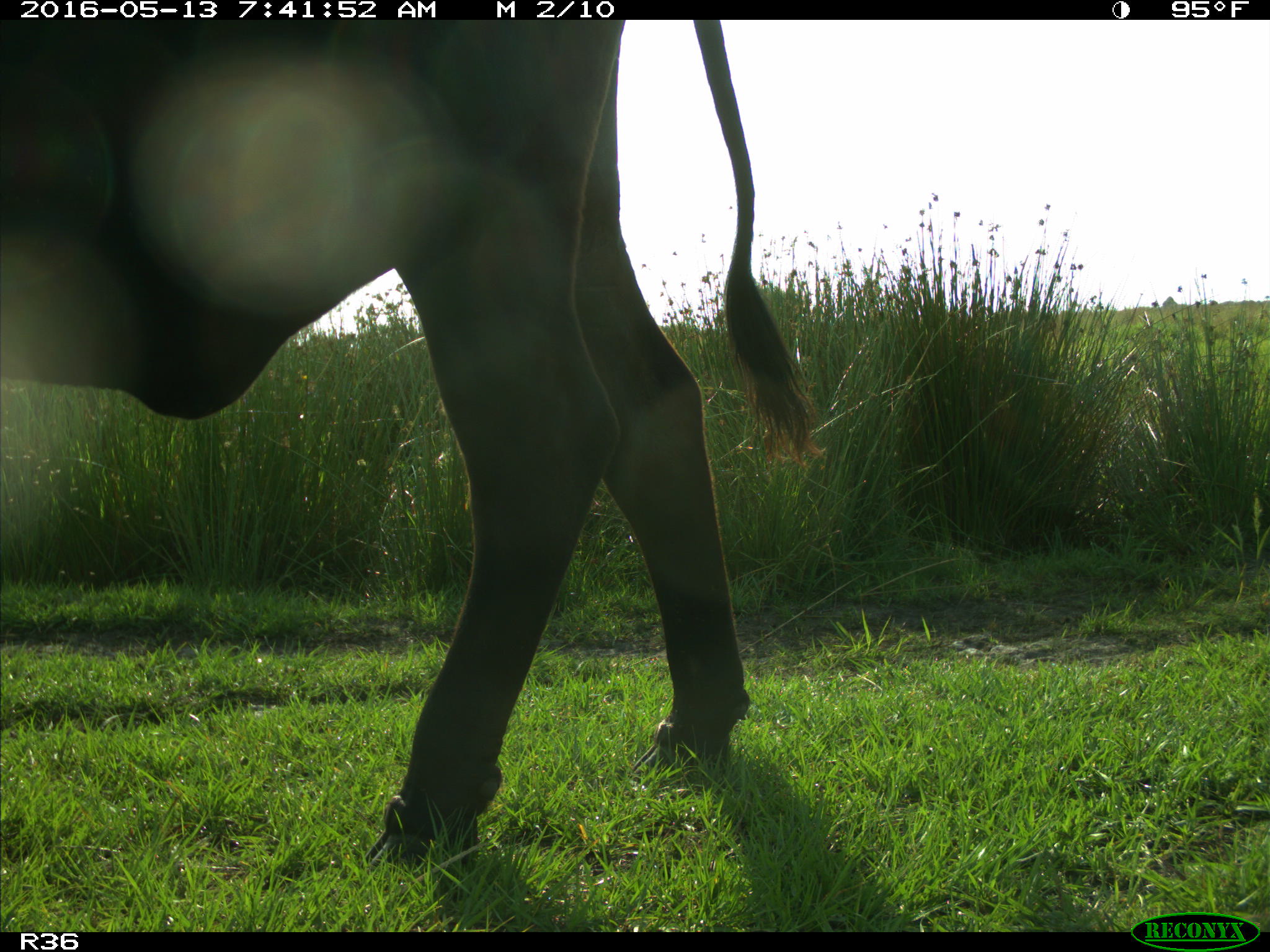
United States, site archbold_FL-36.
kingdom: Animalia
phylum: Chordata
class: Mammalia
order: Artiodactyla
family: Bovidae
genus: Bos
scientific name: Bos taurus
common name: domestic cow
Bos taurus (domestic cow).